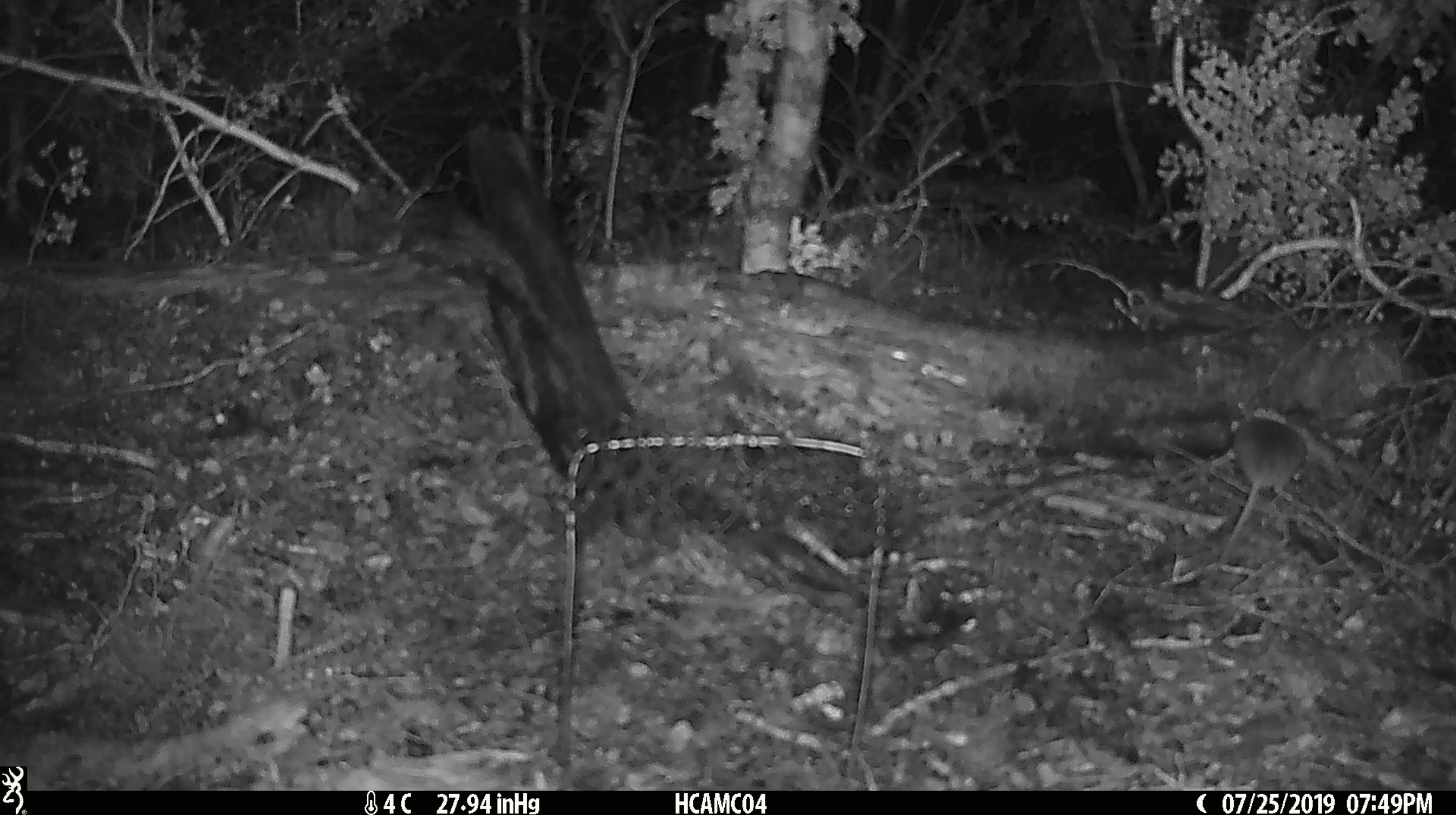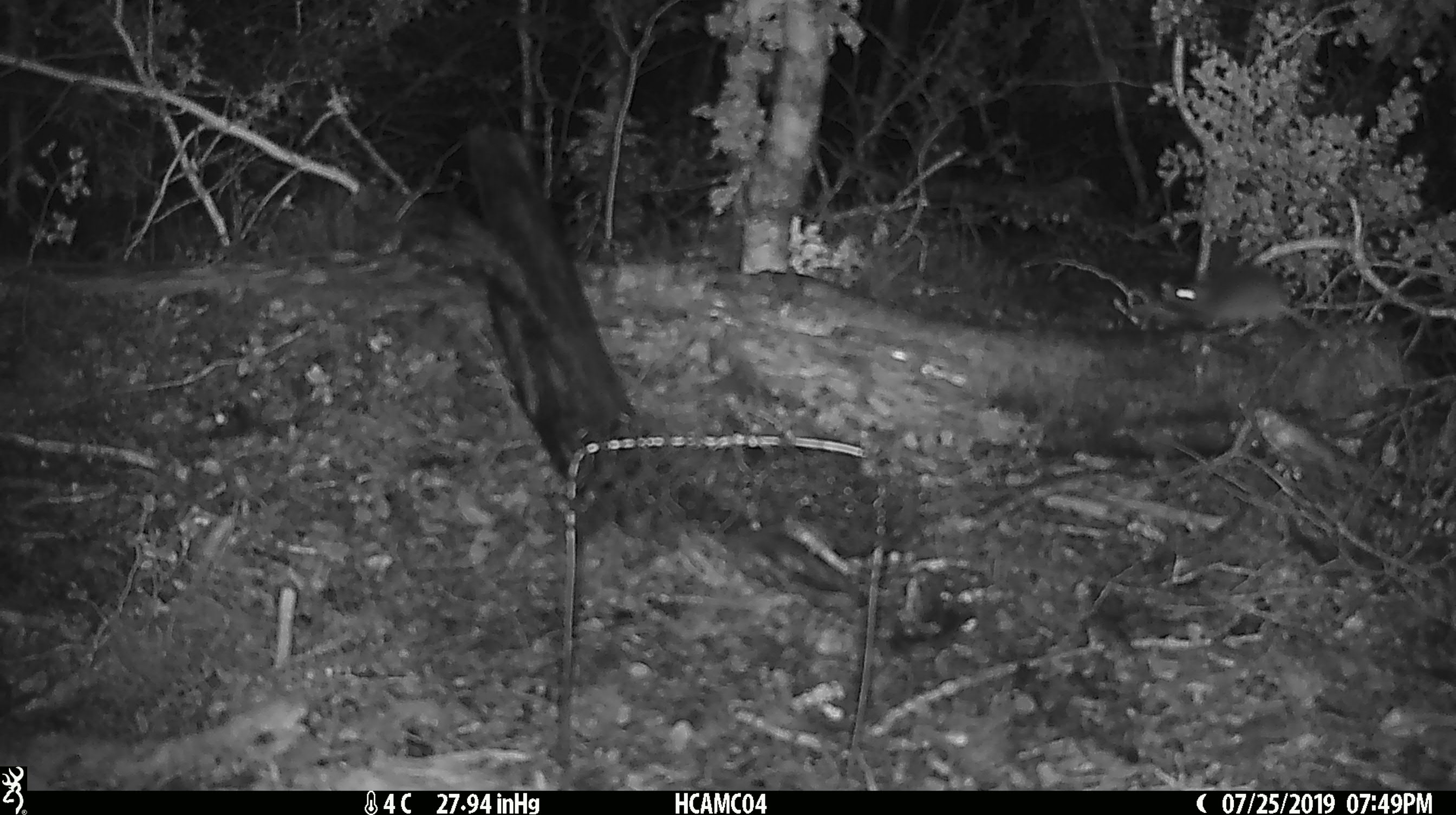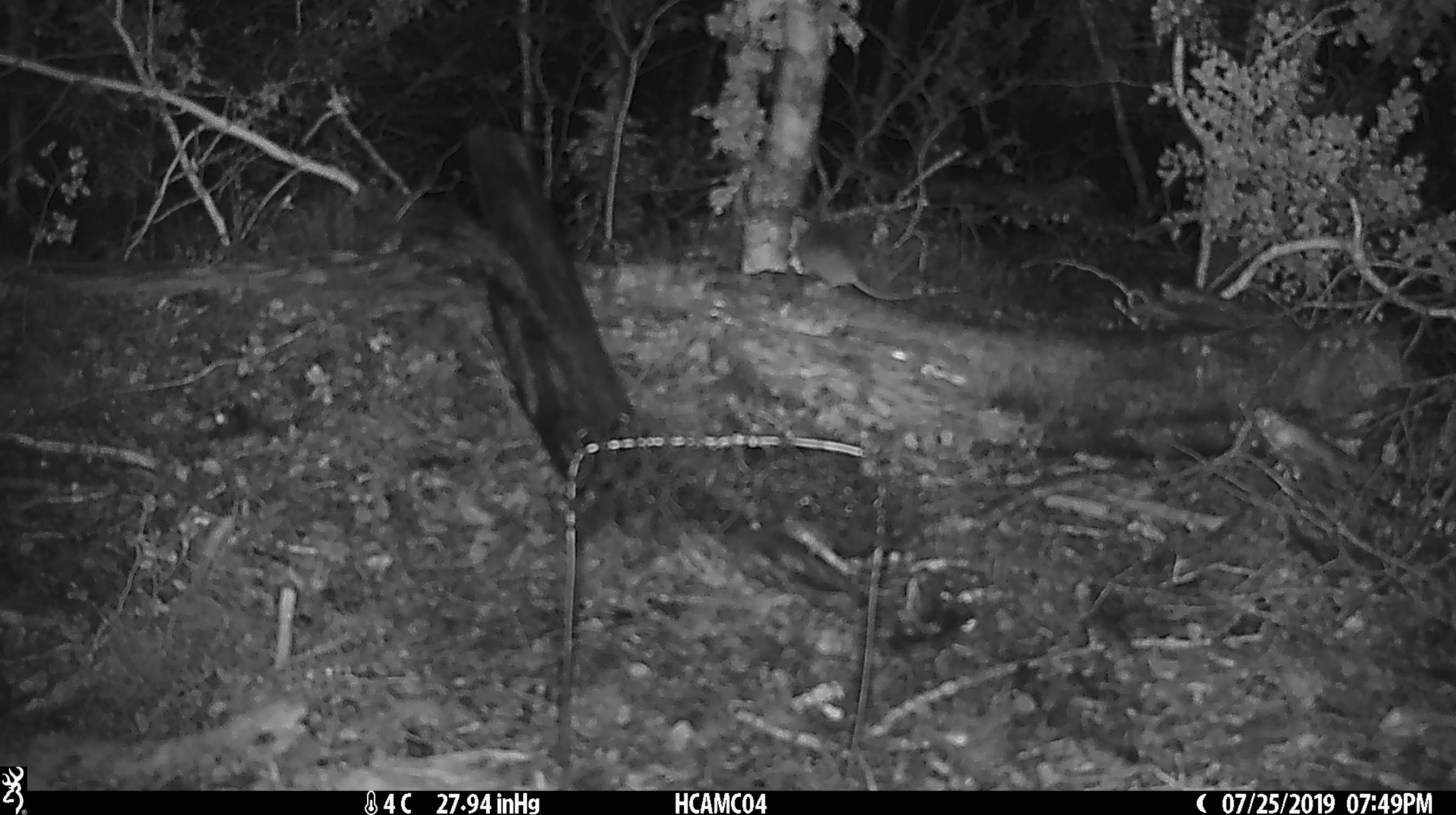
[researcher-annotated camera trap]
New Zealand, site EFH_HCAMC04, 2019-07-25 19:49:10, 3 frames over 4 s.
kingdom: Animalia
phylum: Chordata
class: Mammalia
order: Rodentia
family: Muridae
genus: Mus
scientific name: Mus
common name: mouse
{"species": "mouse (Mus)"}